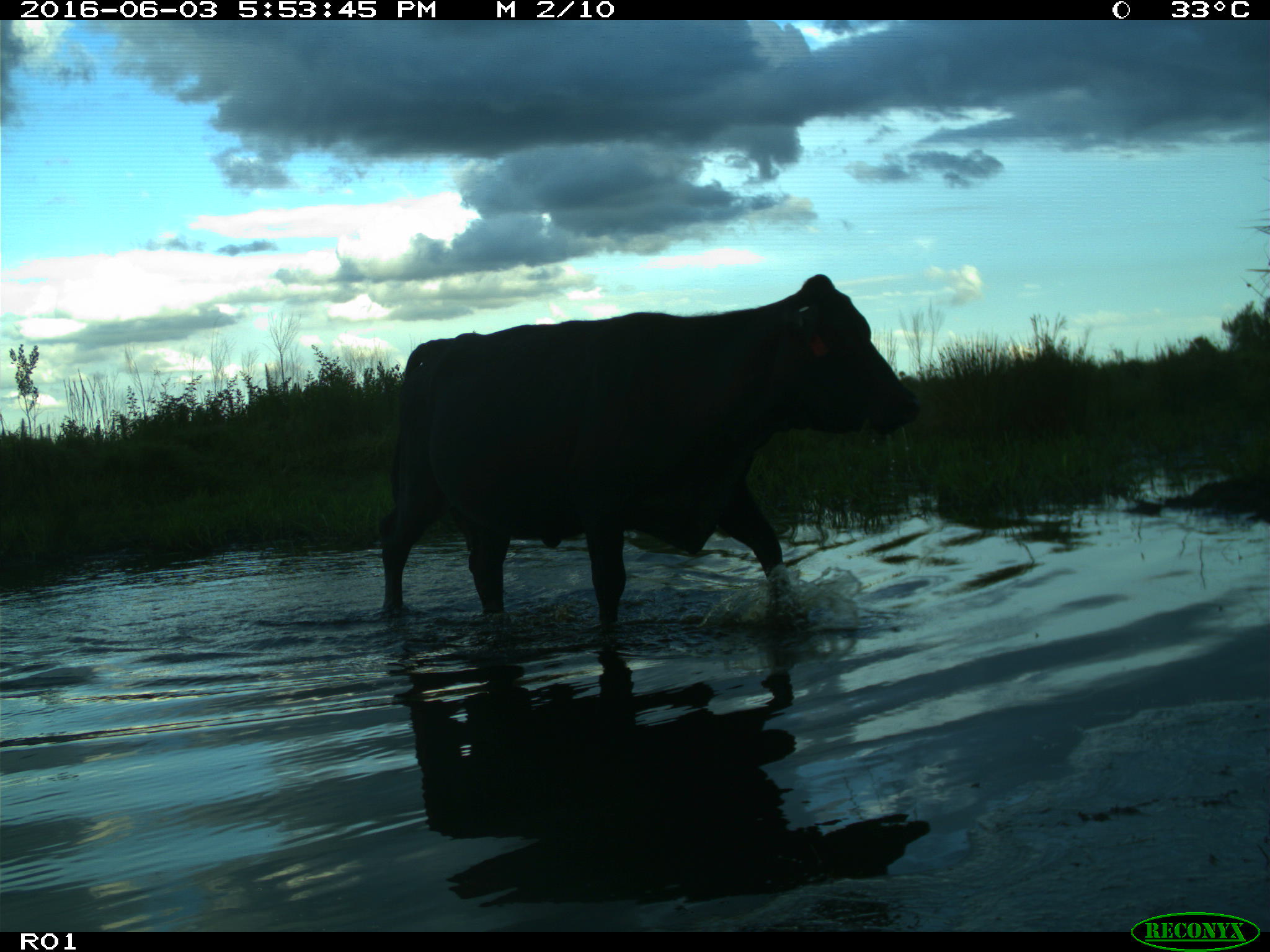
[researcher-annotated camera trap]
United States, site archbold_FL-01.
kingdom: Animalia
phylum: Chordata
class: Mammalia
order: Artiodactyla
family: Bovidae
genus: Bos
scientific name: Bos taurus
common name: domestic cow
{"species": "Bos taurus (domestic cow)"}